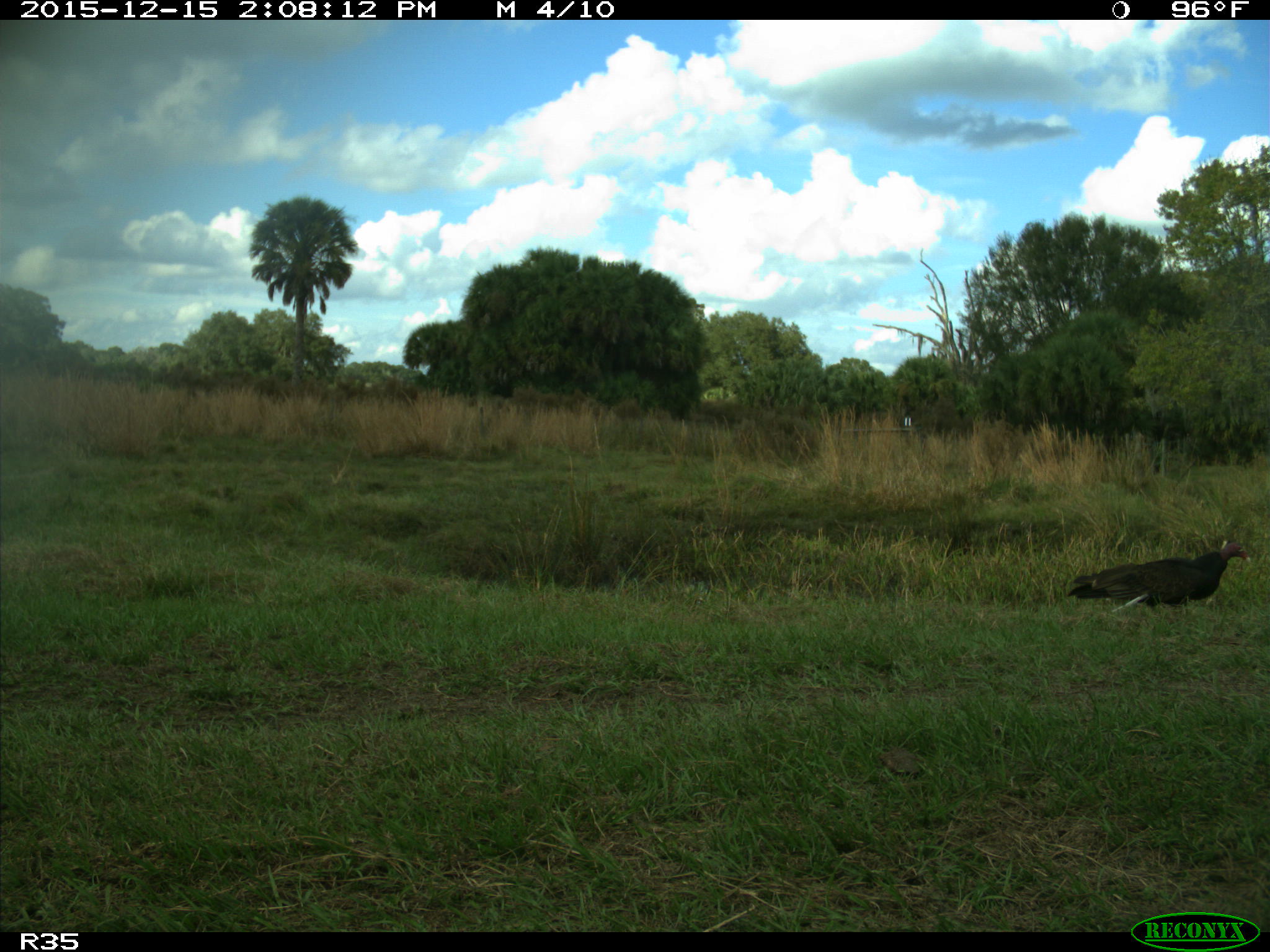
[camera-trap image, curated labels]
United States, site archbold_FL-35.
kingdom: Animalia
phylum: Chordata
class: Aves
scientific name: Aves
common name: birds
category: unidentified bird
Unidentified bird (birds) (Aves).